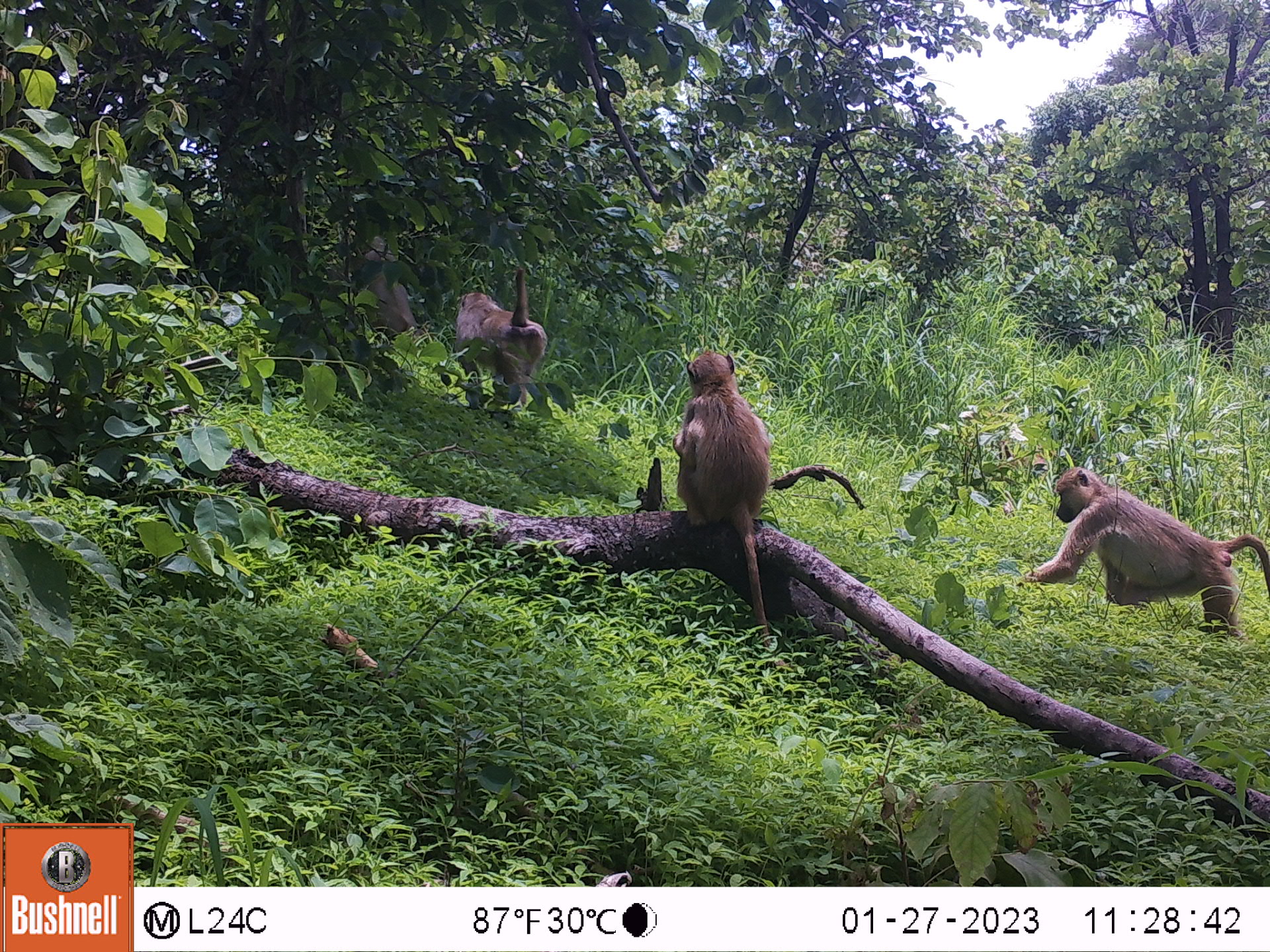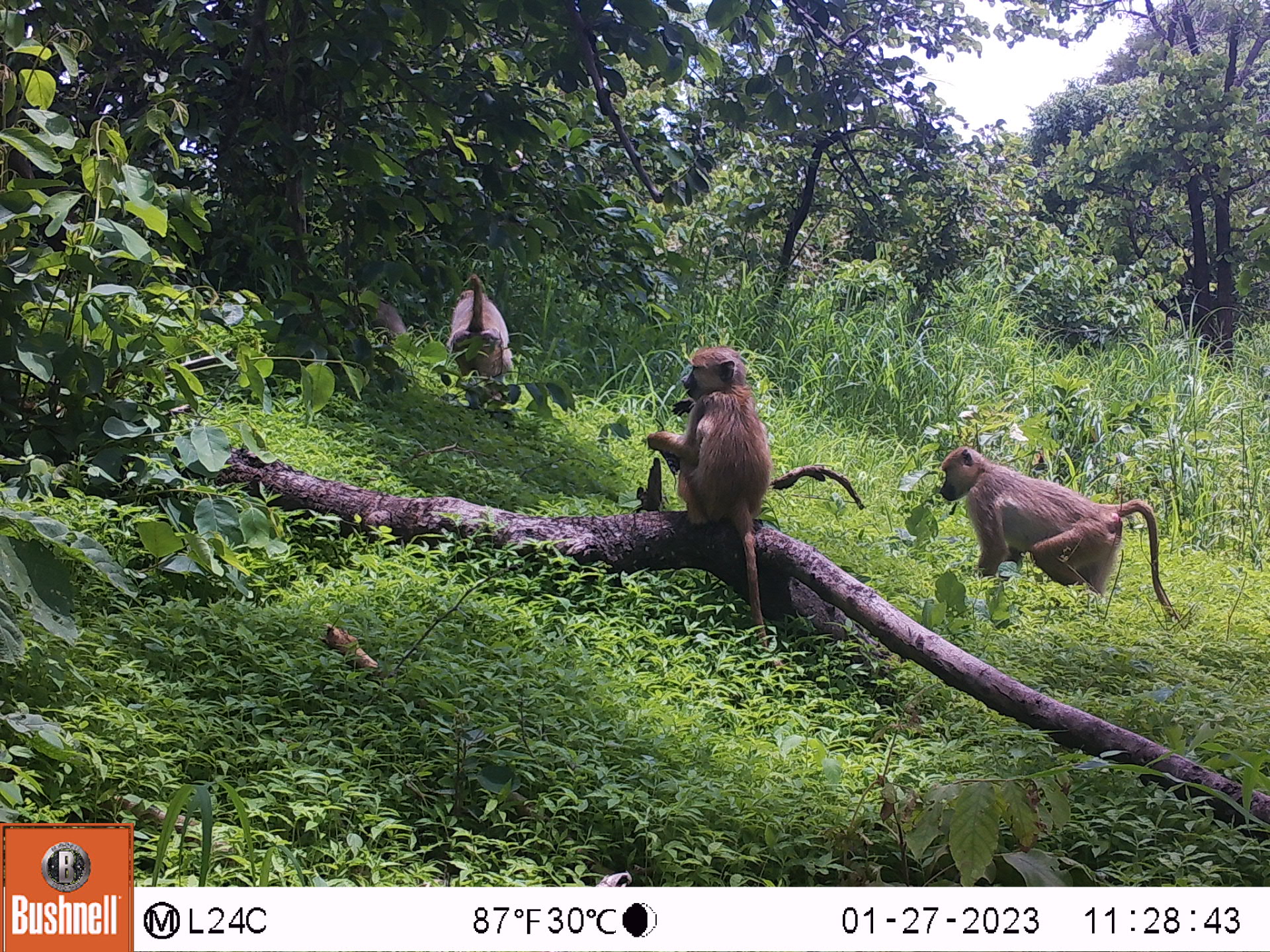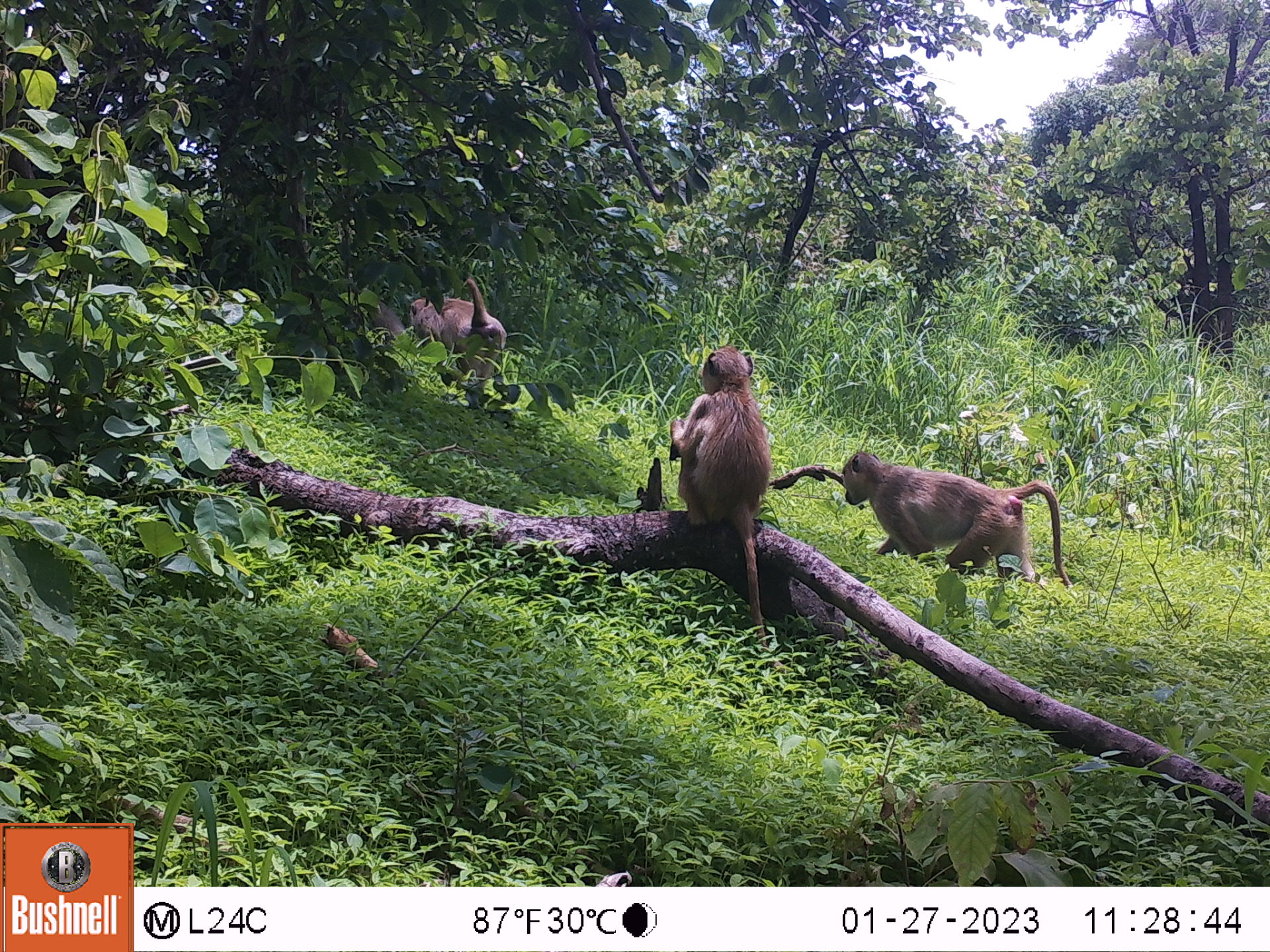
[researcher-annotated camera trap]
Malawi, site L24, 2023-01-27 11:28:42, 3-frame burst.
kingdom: Animalia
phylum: Chordata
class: Mammalia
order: Primates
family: Cercopithecidae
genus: Papio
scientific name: Papio cynocephalus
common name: yellow baboon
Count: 4.